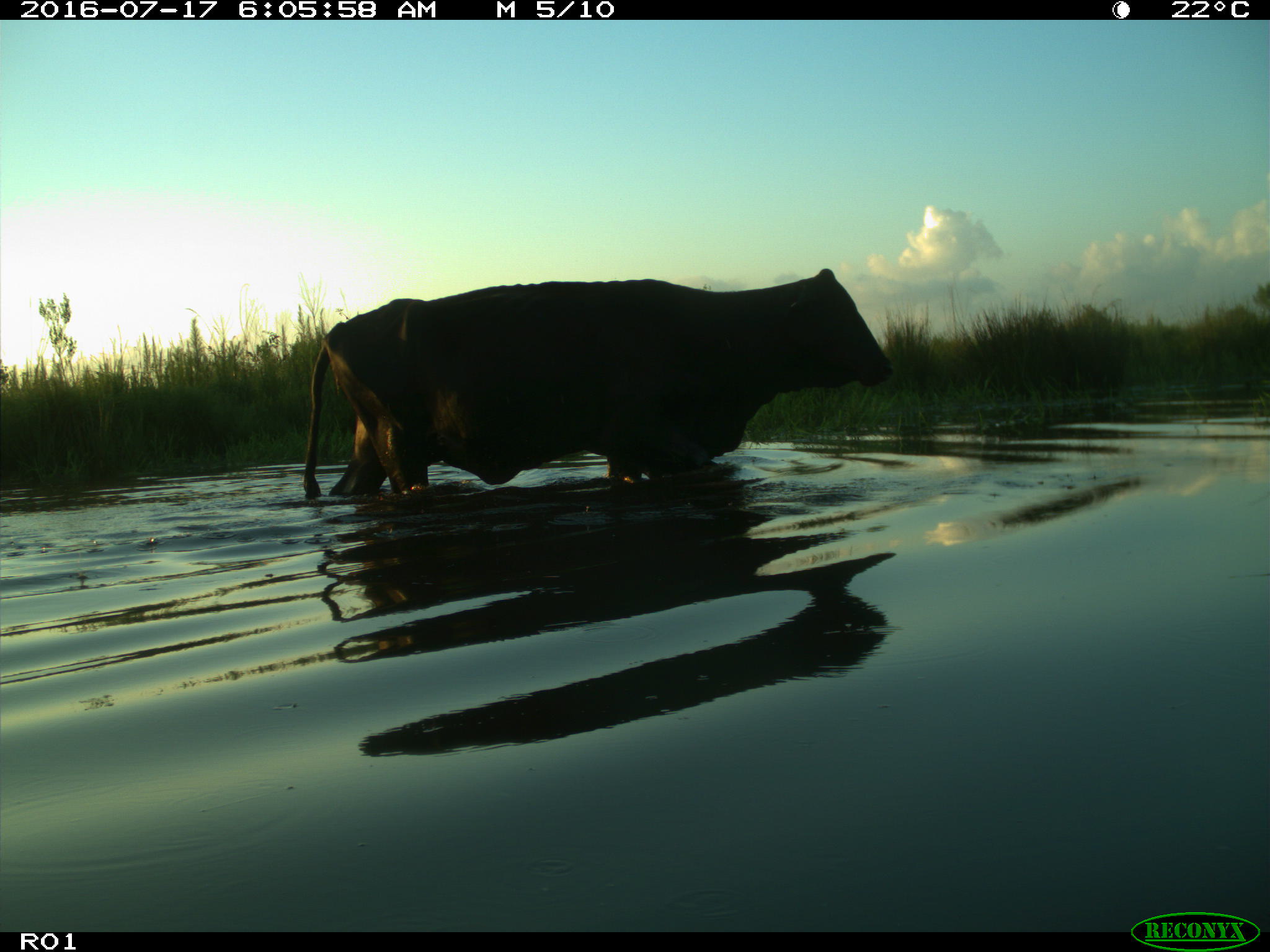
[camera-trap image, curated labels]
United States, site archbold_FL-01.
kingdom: Animalia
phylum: Chordata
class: Mammalia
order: Artiodactyla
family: Bovidae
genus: Bos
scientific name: Bos taurus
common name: domestic cow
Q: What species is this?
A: Bos taurus (domestic cow).